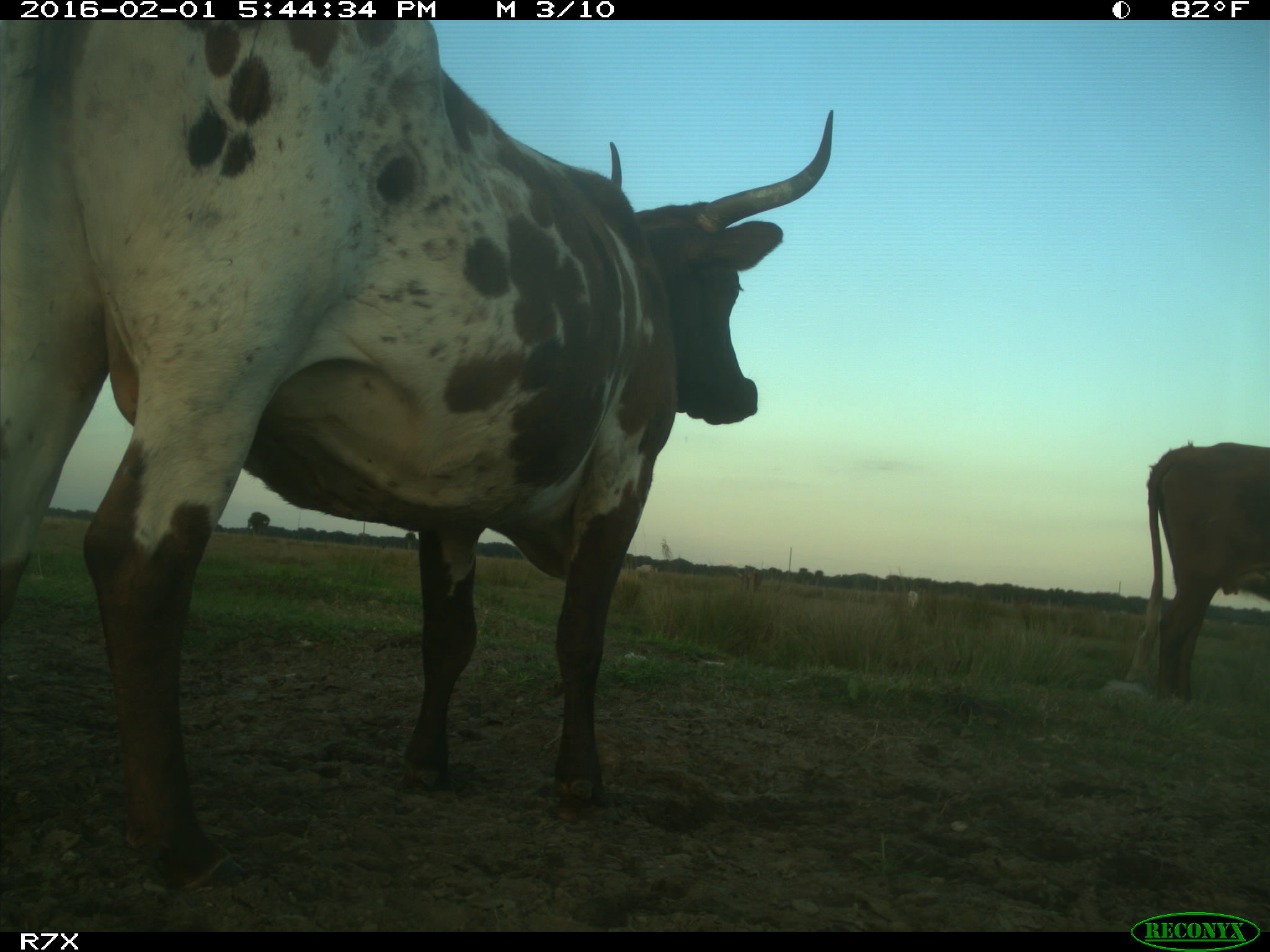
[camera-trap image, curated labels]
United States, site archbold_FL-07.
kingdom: Animalia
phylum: Chordata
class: Mammalia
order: Artiodactyla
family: Bovidae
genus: Bos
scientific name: Bos taurus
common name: domestic cow